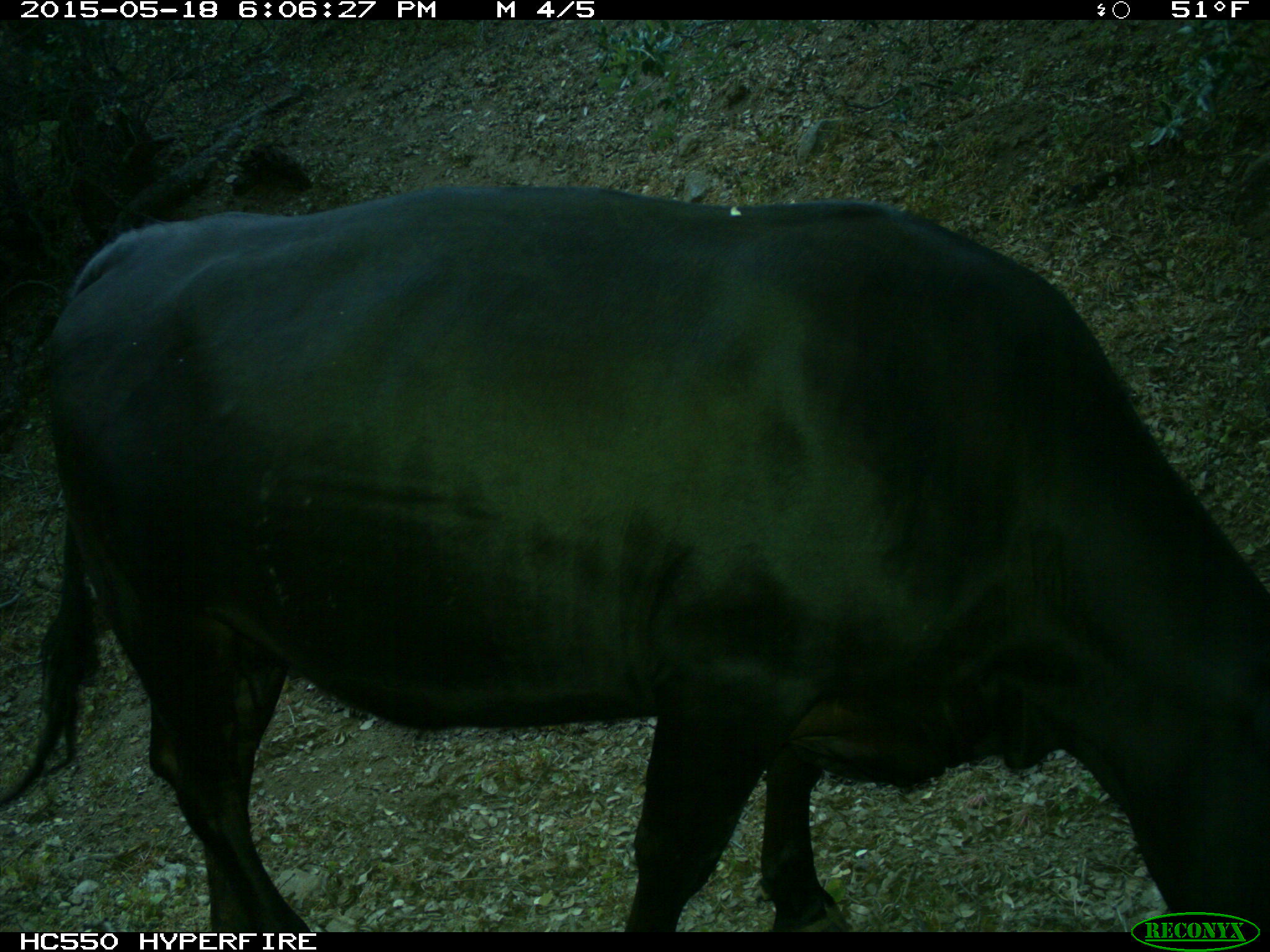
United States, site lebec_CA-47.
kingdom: Animalia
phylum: Chordata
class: Mammalia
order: Artiodactyla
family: Bovidae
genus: Bos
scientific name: Bos taurus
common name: domestic cow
Bos taurus (domestic cow).